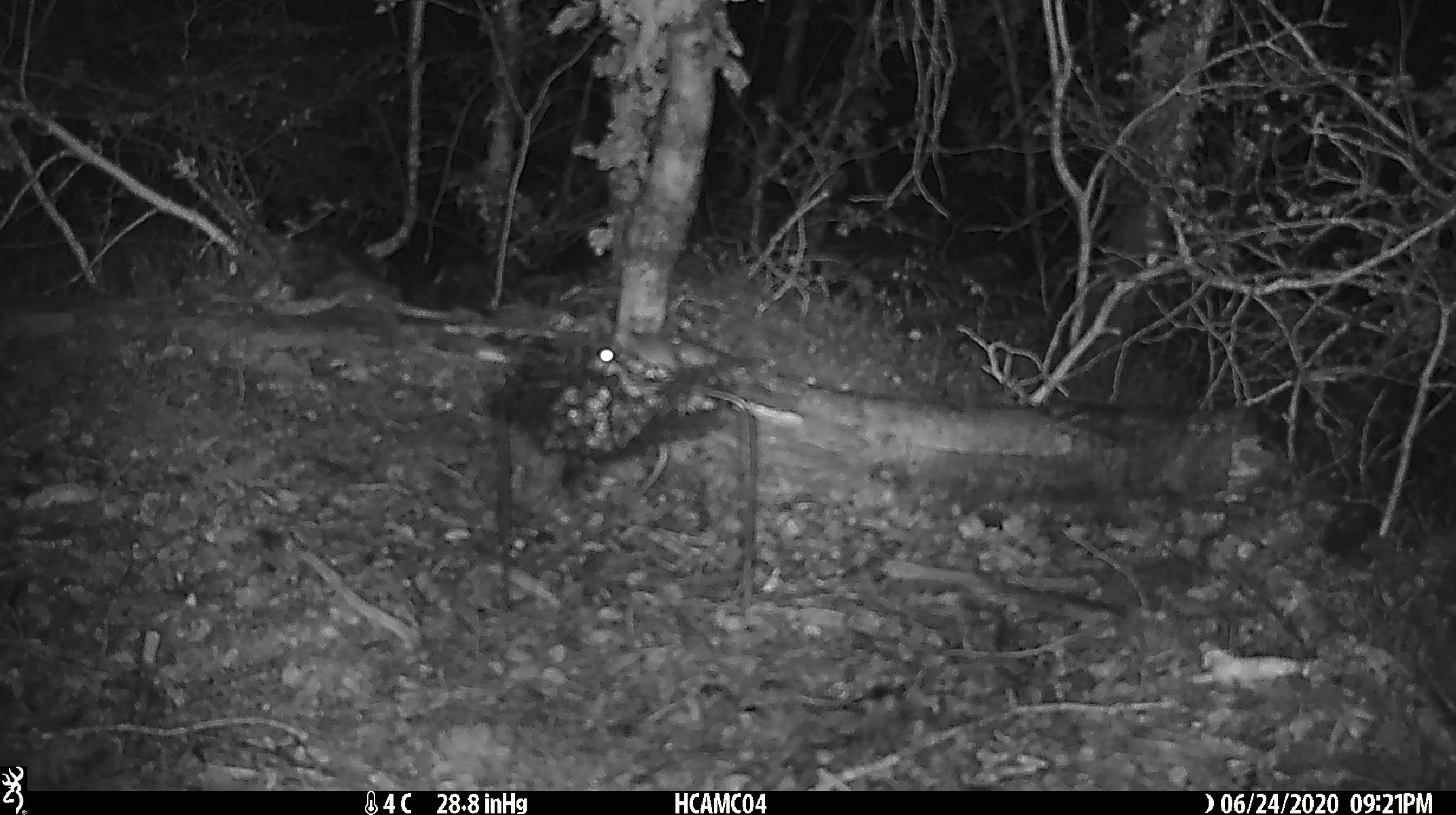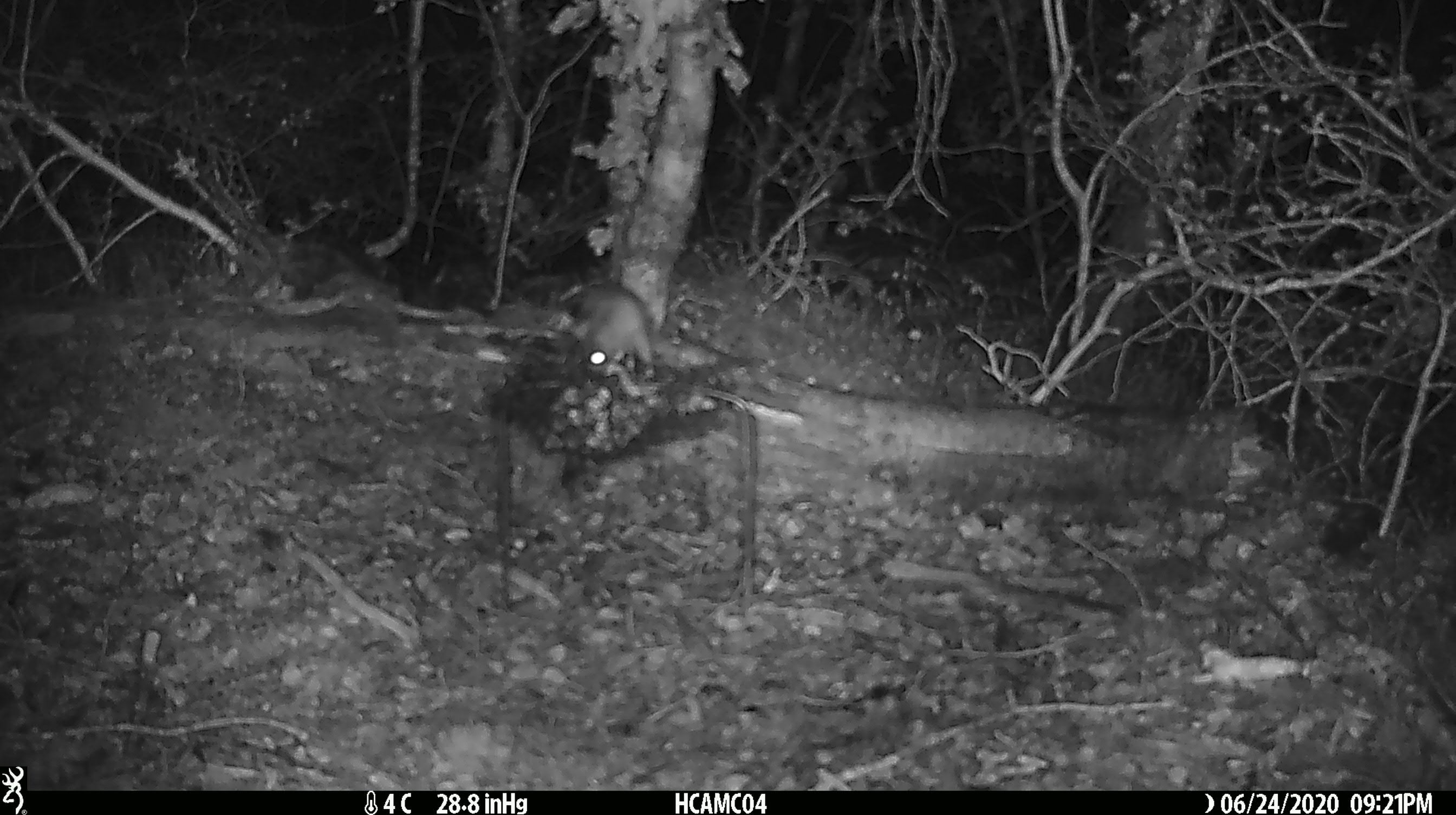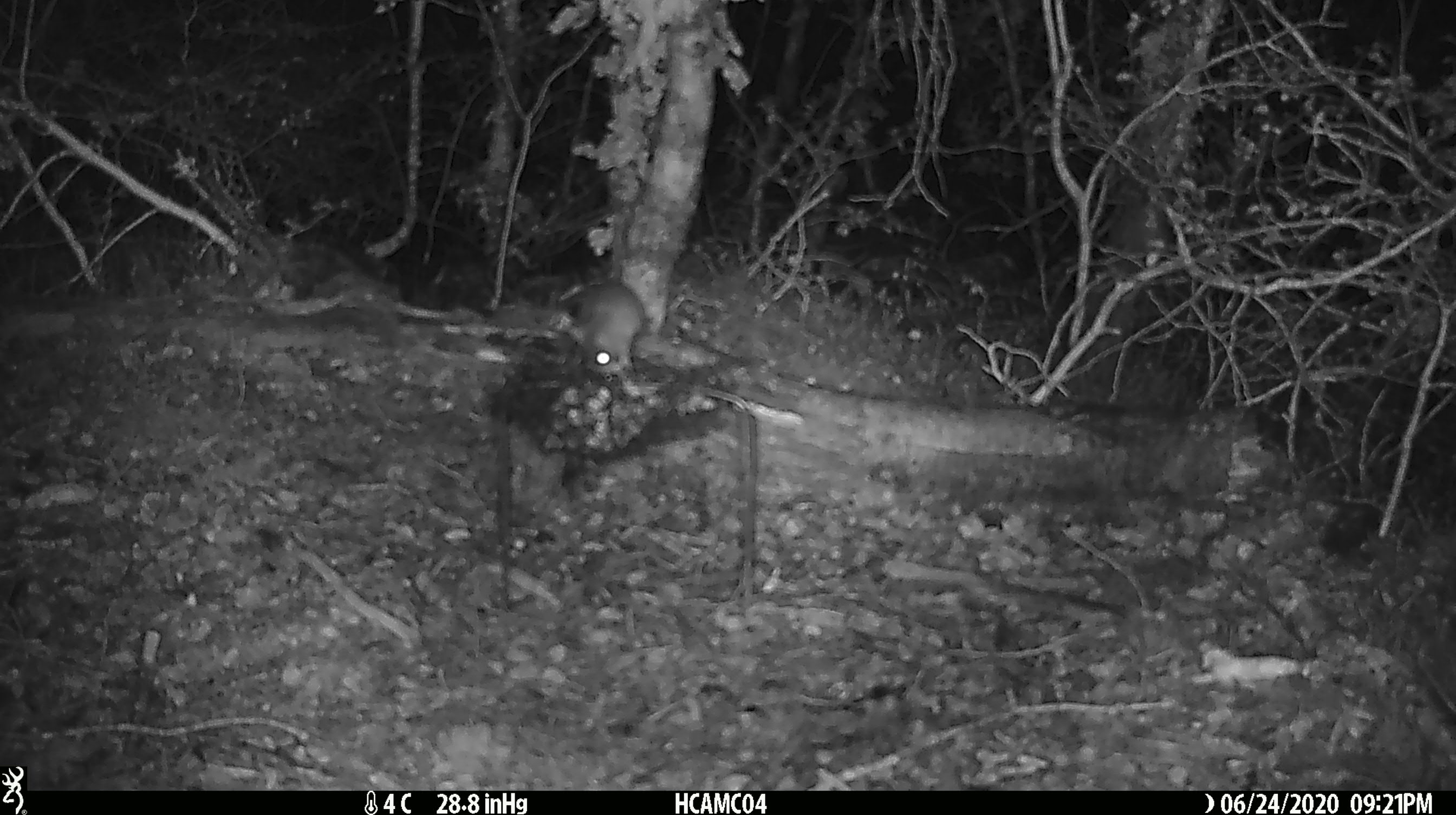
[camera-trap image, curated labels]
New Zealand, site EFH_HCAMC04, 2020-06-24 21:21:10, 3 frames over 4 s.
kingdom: Animalia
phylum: Chordata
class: Mammalia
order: Rodentia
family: Muridae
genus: Mus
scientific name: Mus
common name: mouse